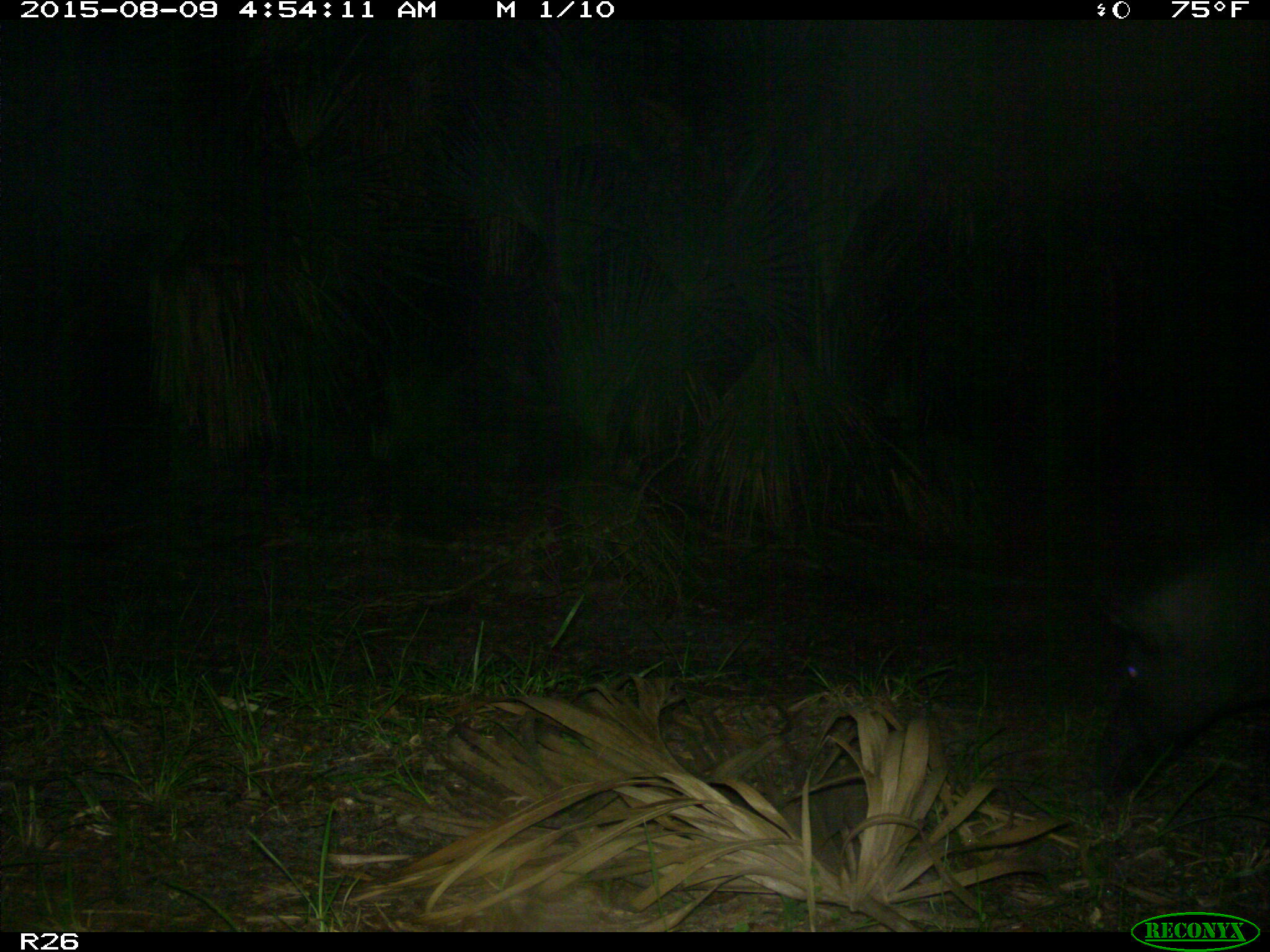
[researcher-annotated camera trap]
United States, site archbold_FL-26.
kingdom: Animalia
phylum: Chordata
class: Mammalia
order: Artiodactyla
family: Suidae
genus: Sus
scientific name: Sus scrofa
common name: wild boar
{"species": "Sus scrofa (wild boar)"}